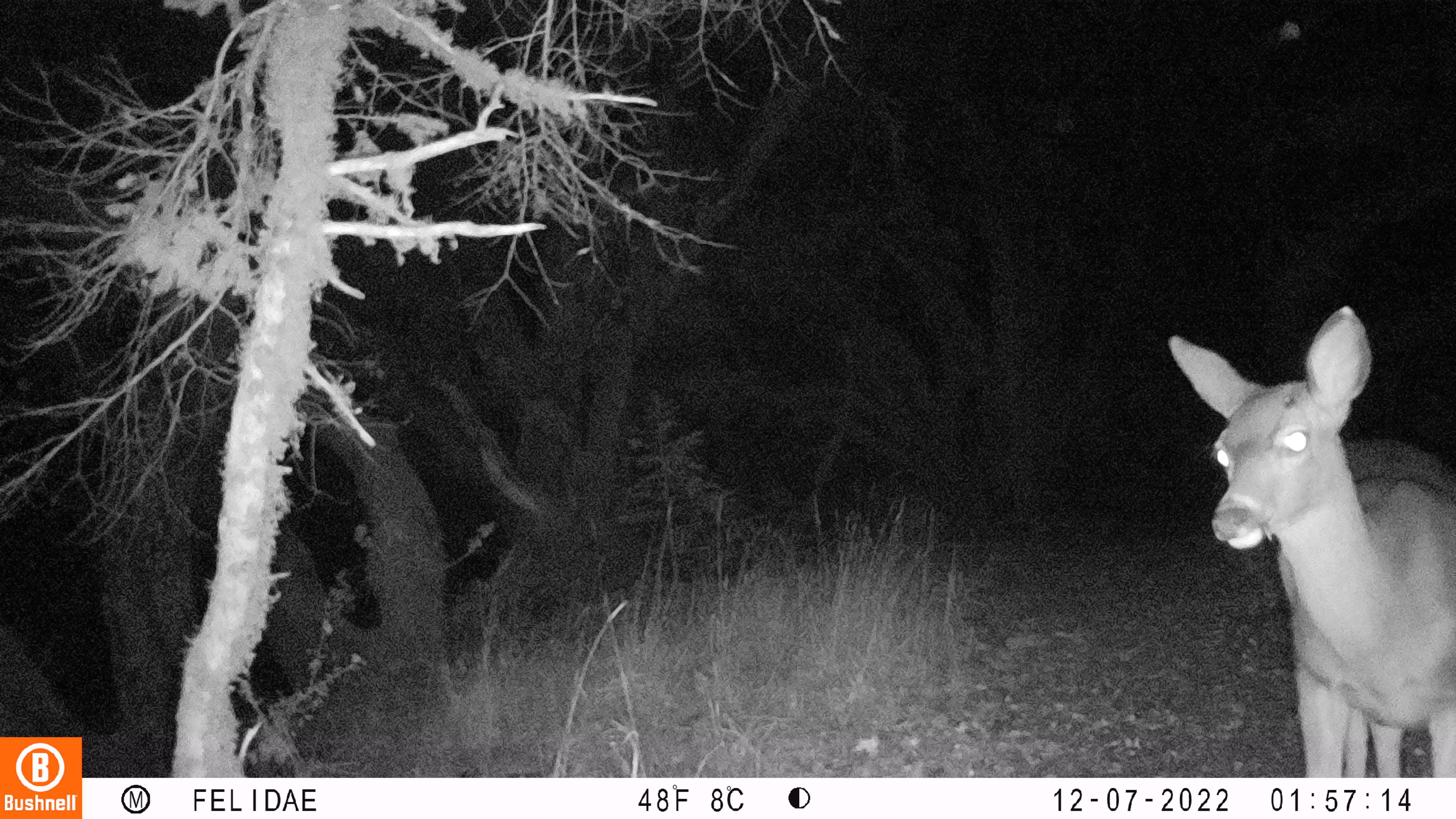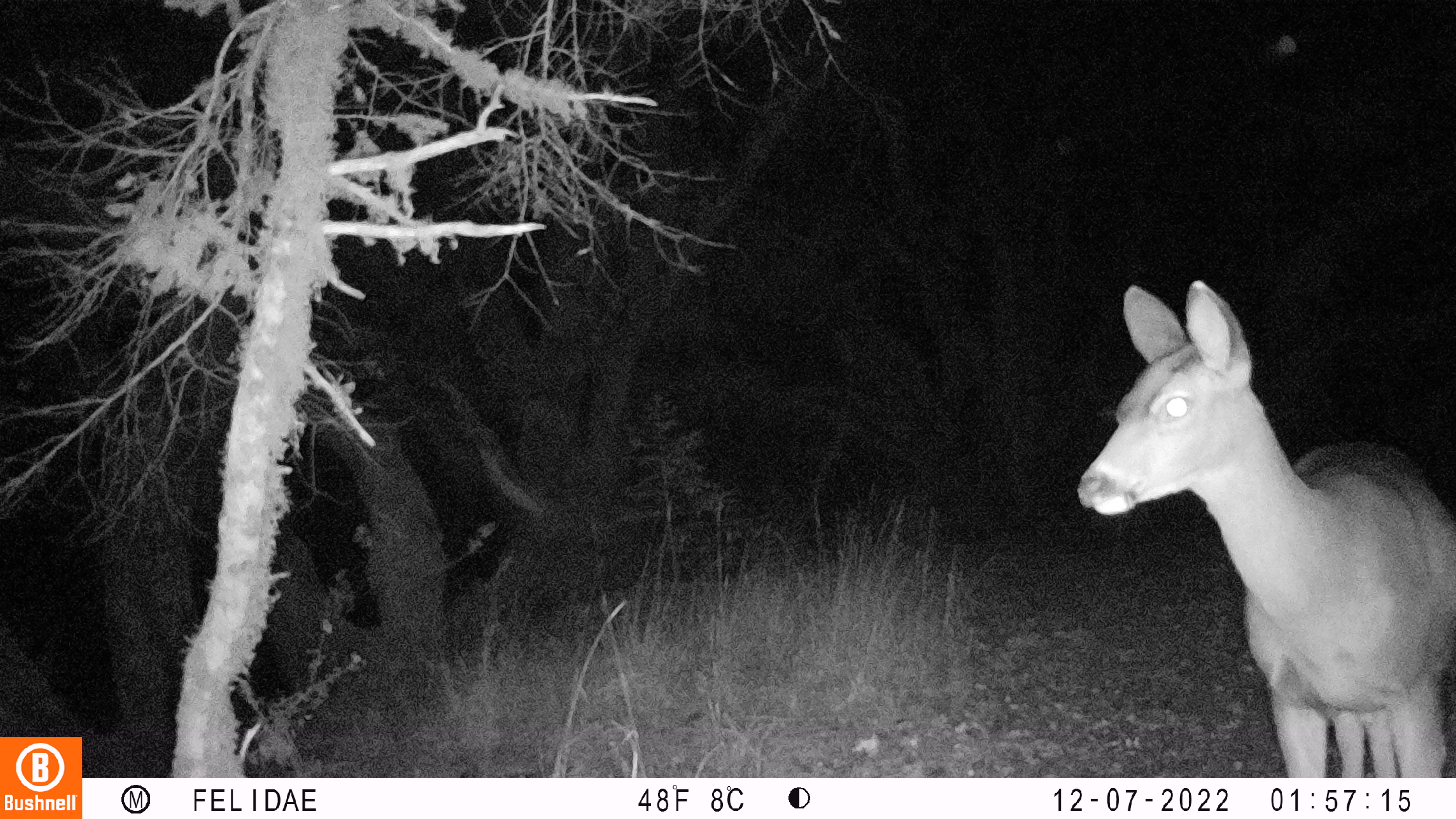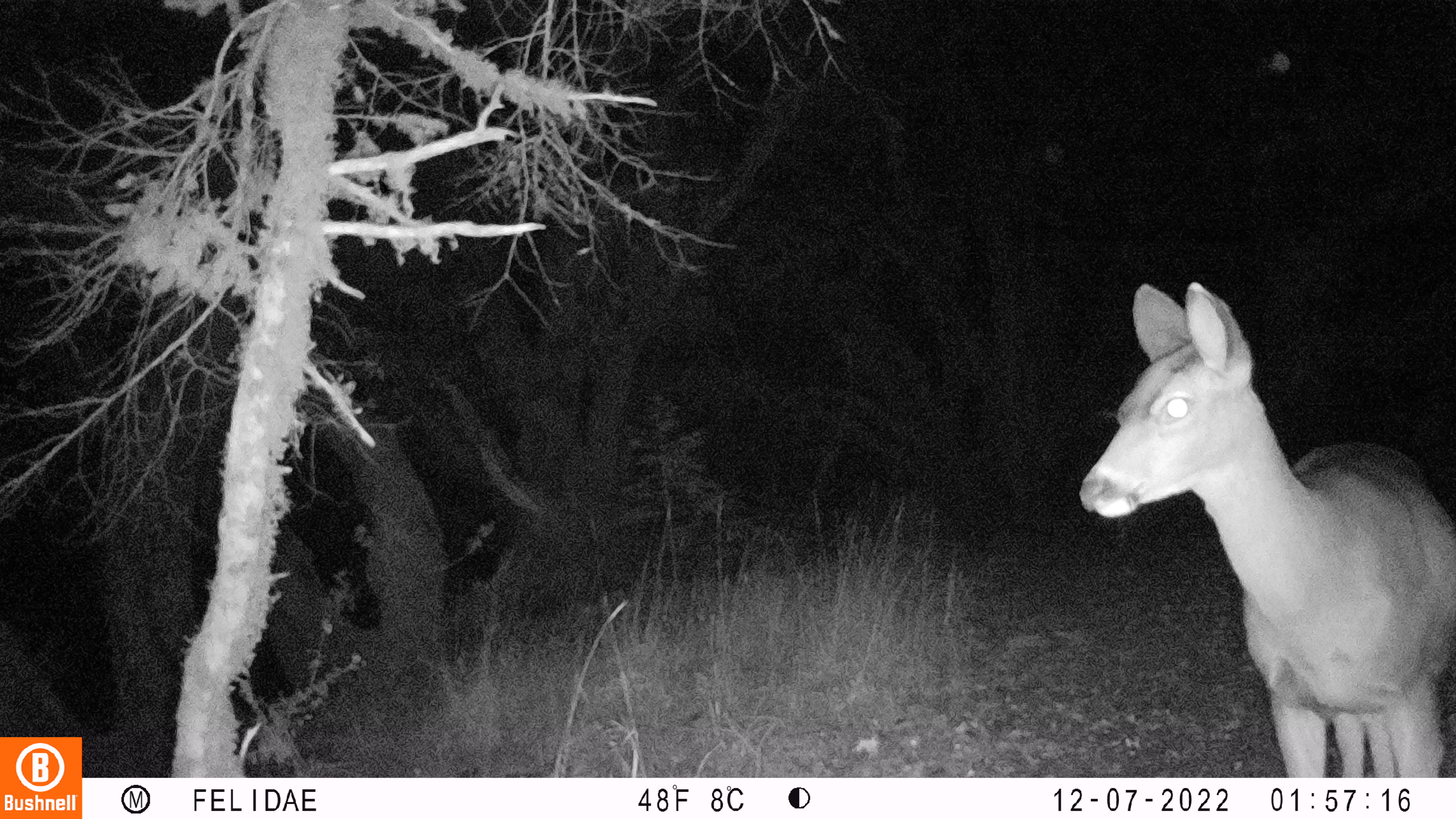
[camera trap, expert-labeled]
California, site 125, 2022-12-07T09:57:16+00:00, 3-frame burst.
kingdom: Animalia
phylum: Chordata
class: Mammalia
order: Artiodactyla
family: Cervidae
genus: Odocoileus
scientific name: Odocoileus hemionus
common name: mule deer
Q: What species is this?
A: Mule deer (Odocoileus hemionus).